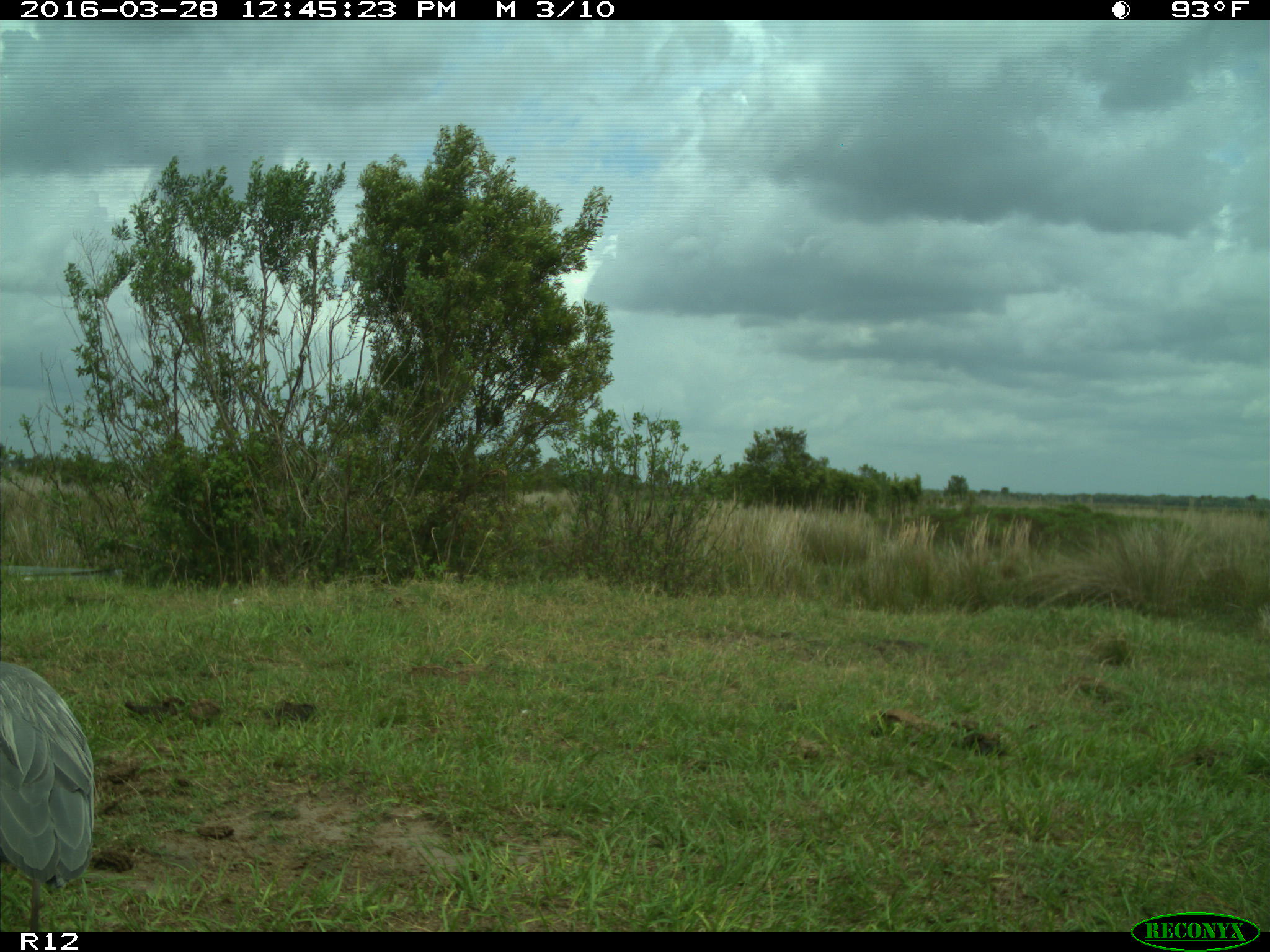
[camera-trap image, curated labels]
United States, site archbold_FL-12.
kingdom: Animalia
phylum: Chordata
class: Mammalia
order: Artiodactyla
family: Suidae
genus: Sus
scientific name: Sus scrofa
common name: wild boar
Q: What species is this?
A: Sus scrofa (wild boar).